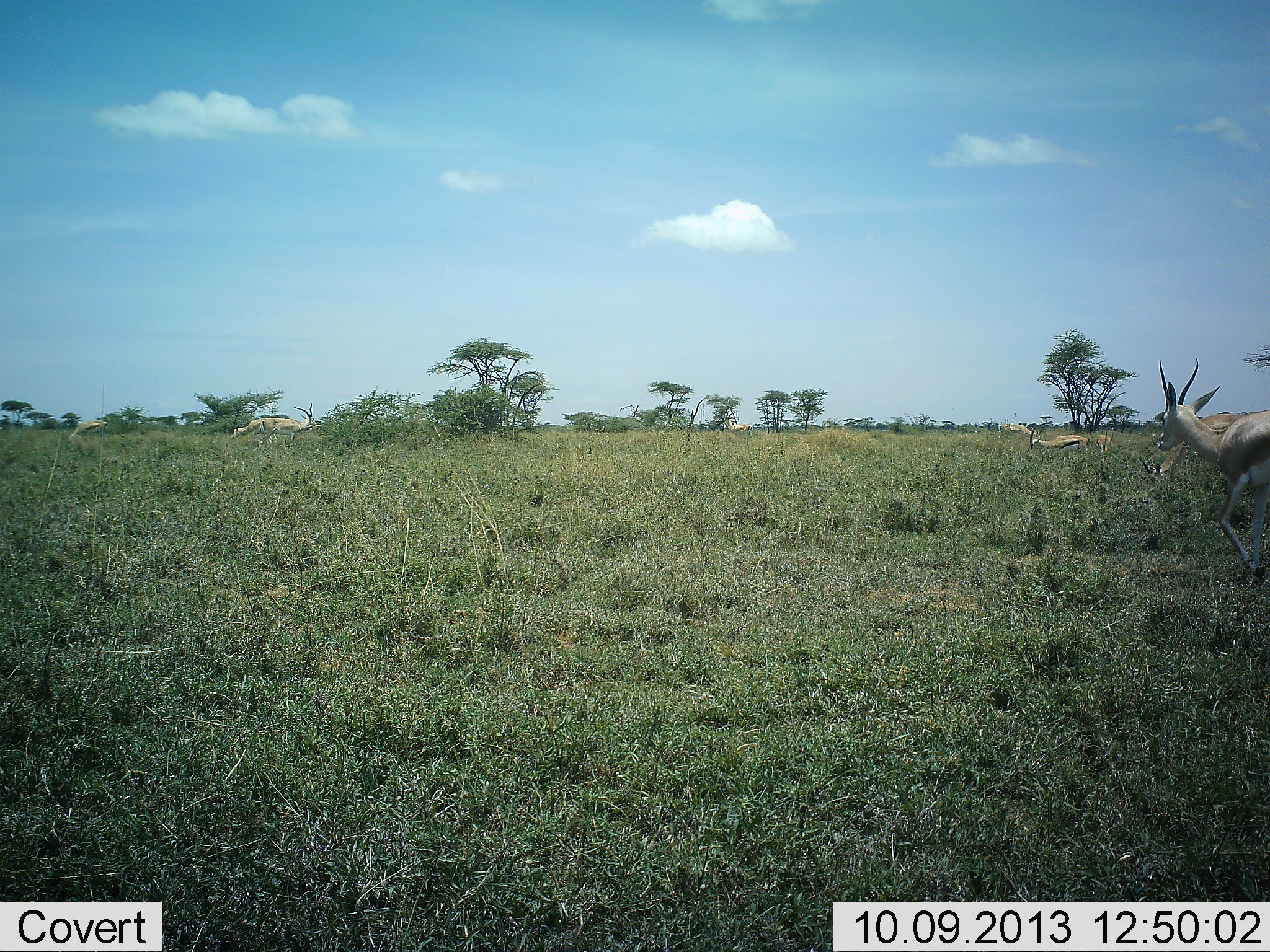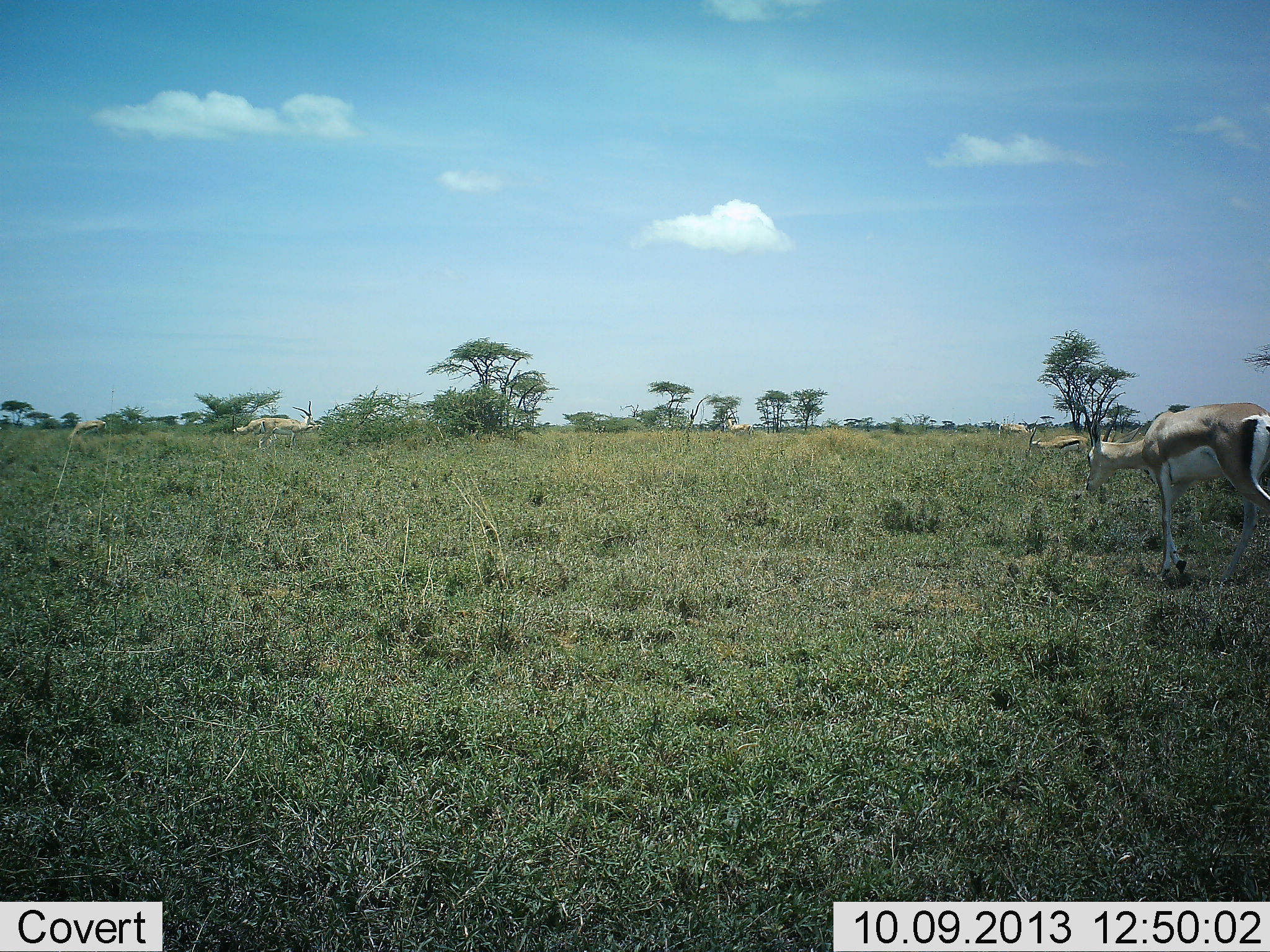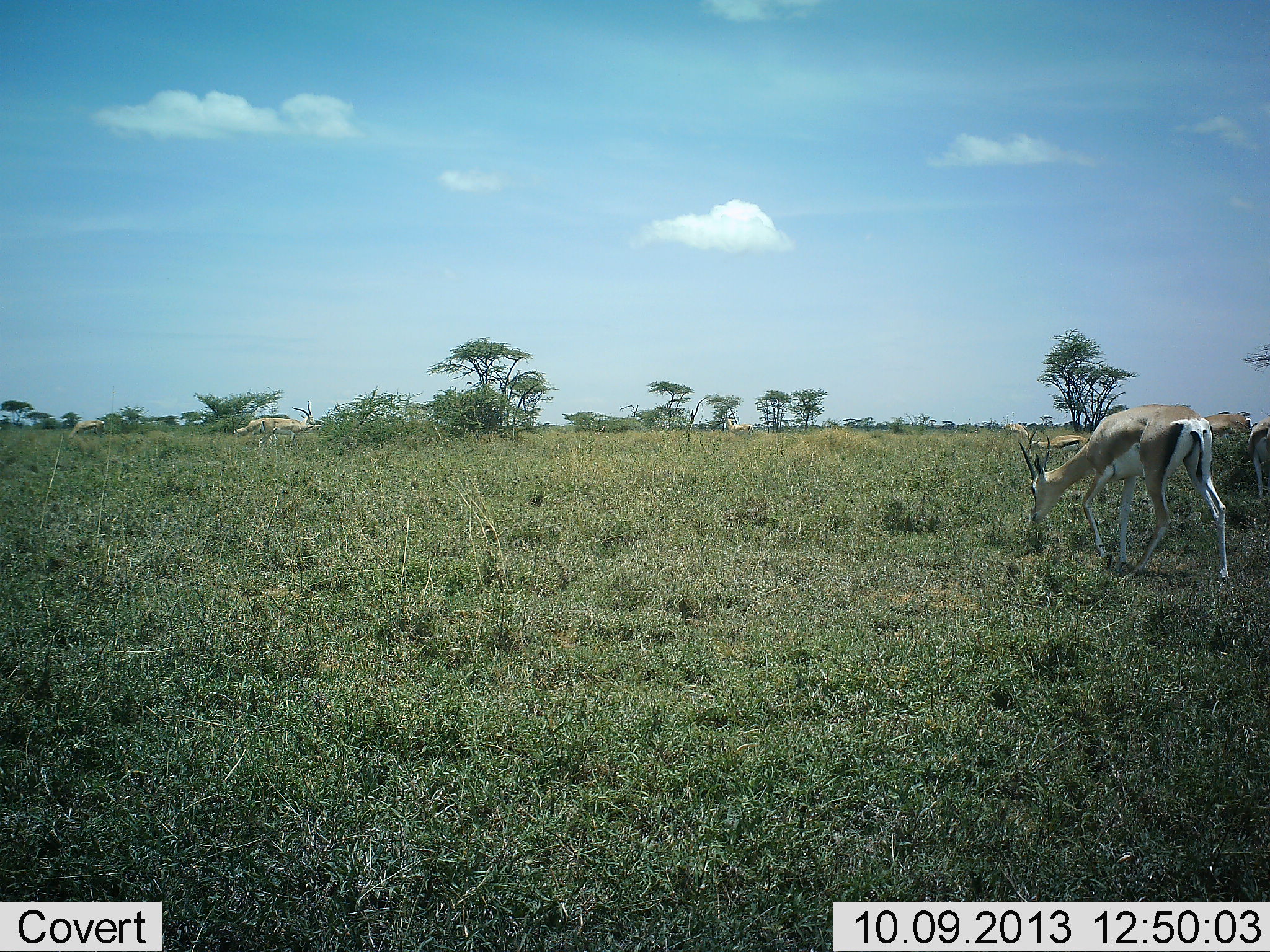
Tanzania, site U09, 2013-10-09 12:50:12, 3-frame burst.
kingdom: Animalia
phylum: Chordata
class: Mammalia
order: Artiodactyla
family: Bovidae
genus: Eudorcas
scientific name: Eudorcas thomsonii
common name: thomson's gazelle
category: gazellethomsons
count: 5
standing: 47%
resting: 0%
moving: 37%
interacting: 0%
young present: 0%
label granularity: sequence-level